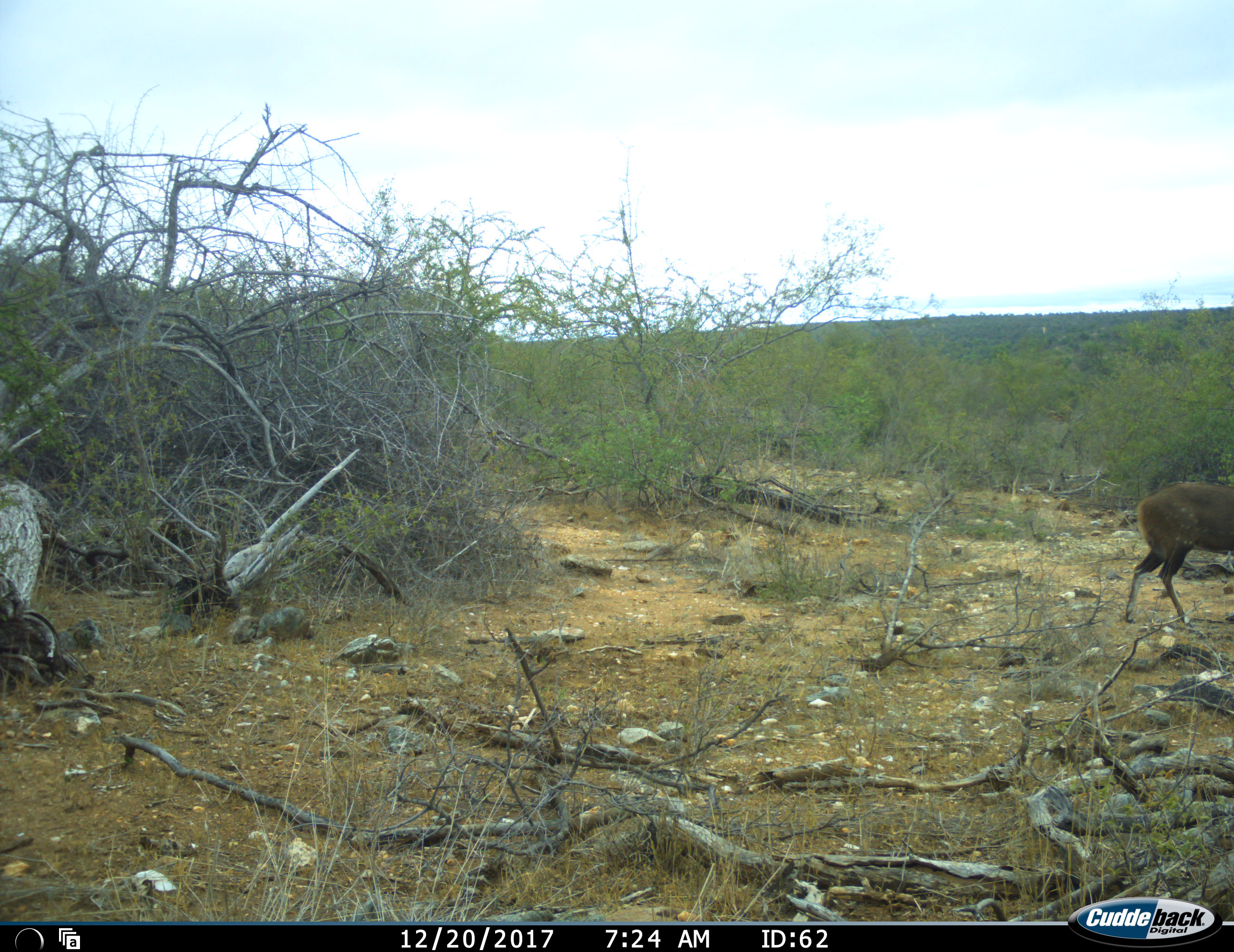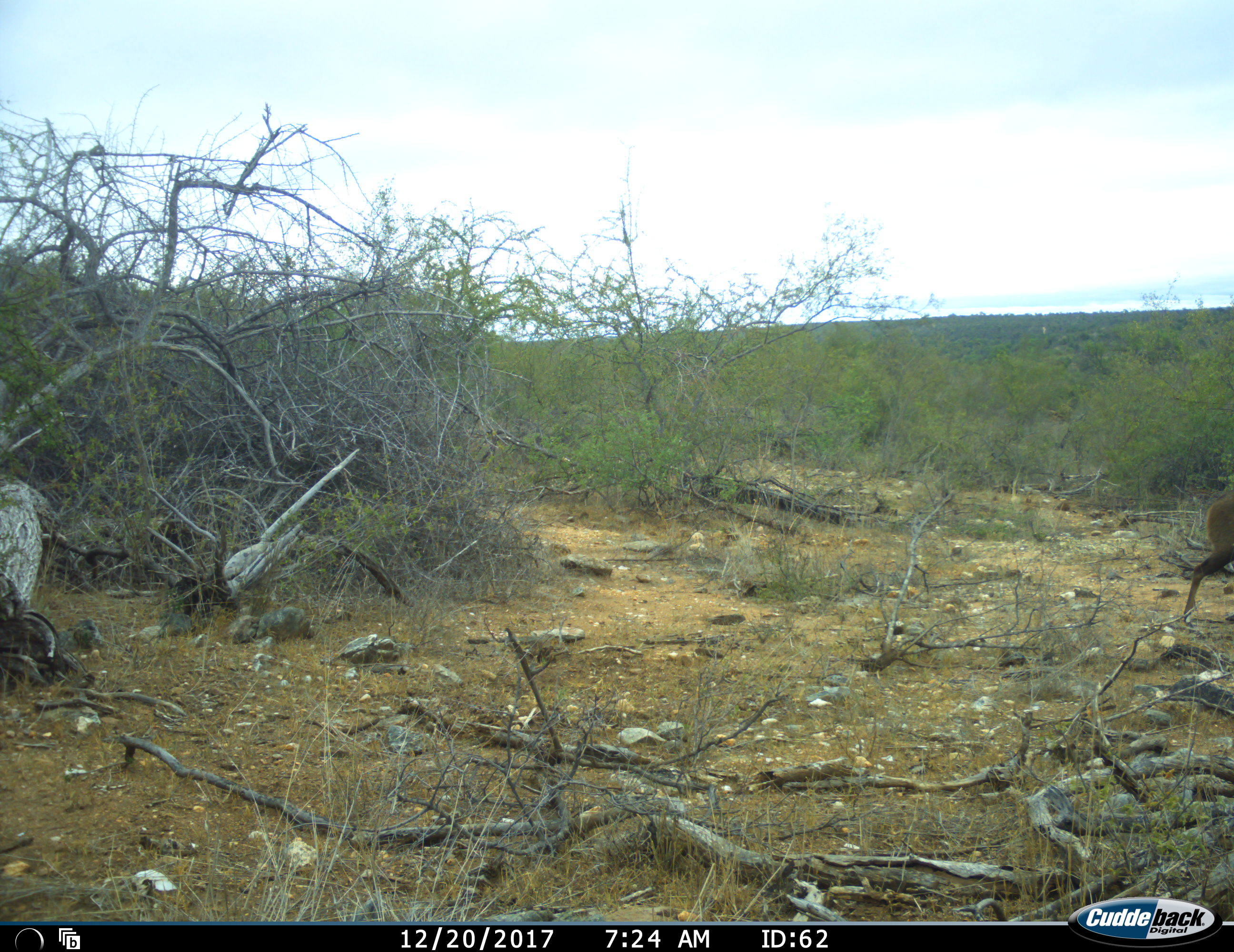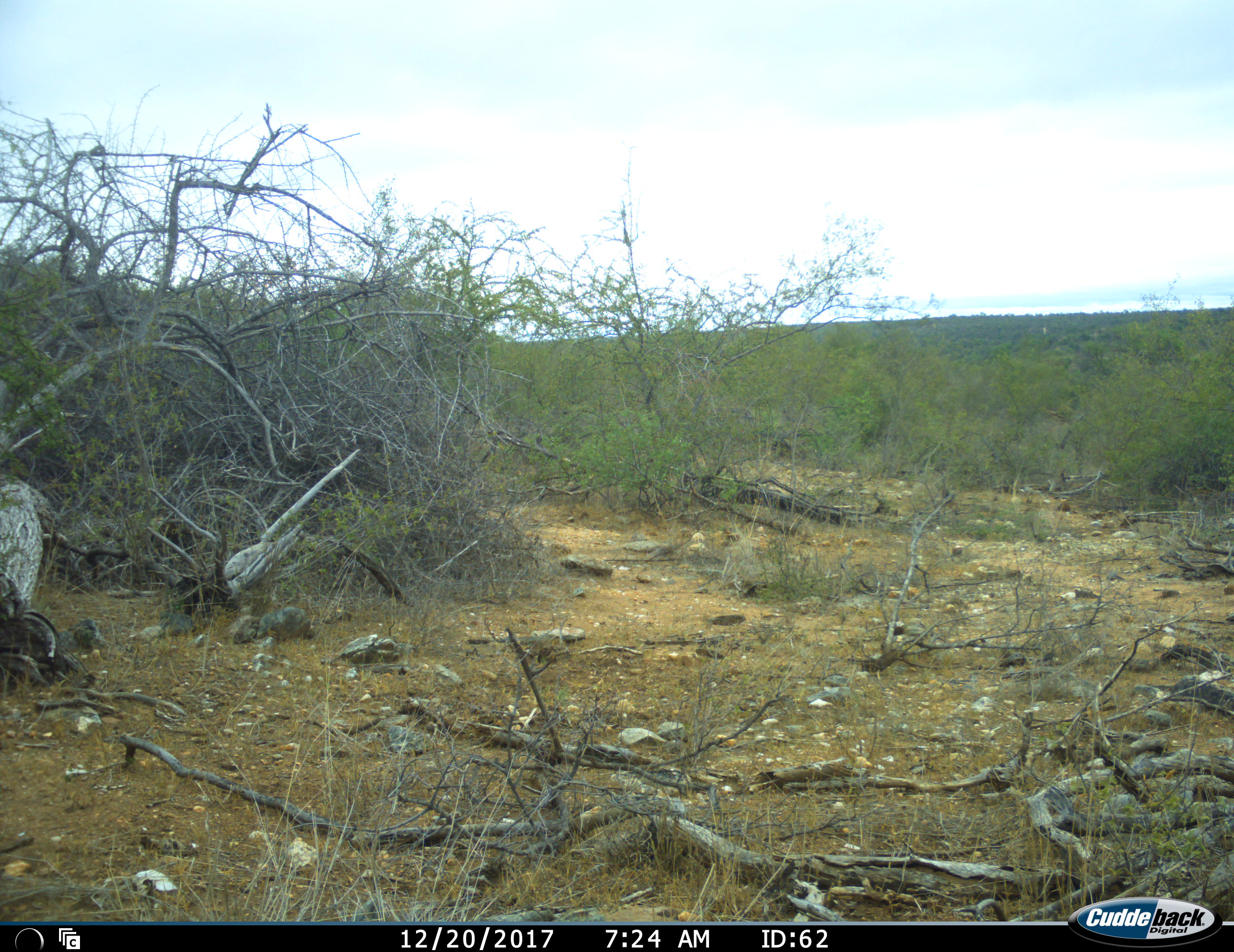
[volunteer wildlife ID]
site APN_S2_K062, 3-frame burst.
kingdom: Animalia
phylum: Chordata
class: Mammalia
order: Artiodactyla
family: Bovidae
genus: Tragelaphus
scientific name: Tragelaphus scriptus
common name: bushbuck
Bushbuck (Tragelaphus scriptus), count 1. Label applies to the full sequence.